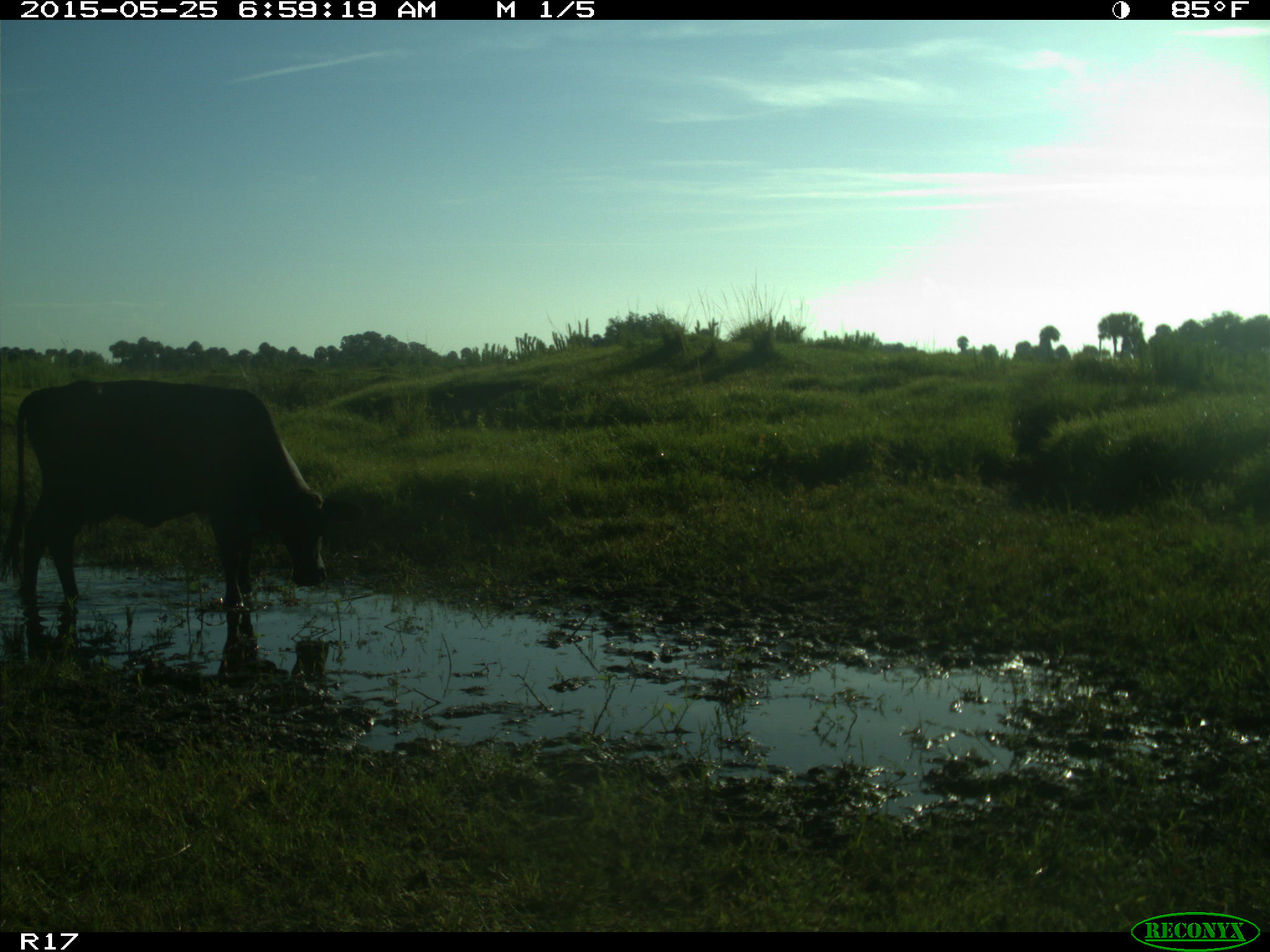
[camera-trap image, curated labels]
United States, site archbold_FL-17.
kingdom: Animalia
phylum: Chordata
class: Mammalia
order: Artiodactyla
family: Bovidae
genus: Bos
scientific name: Bos taurus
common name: domestic cow